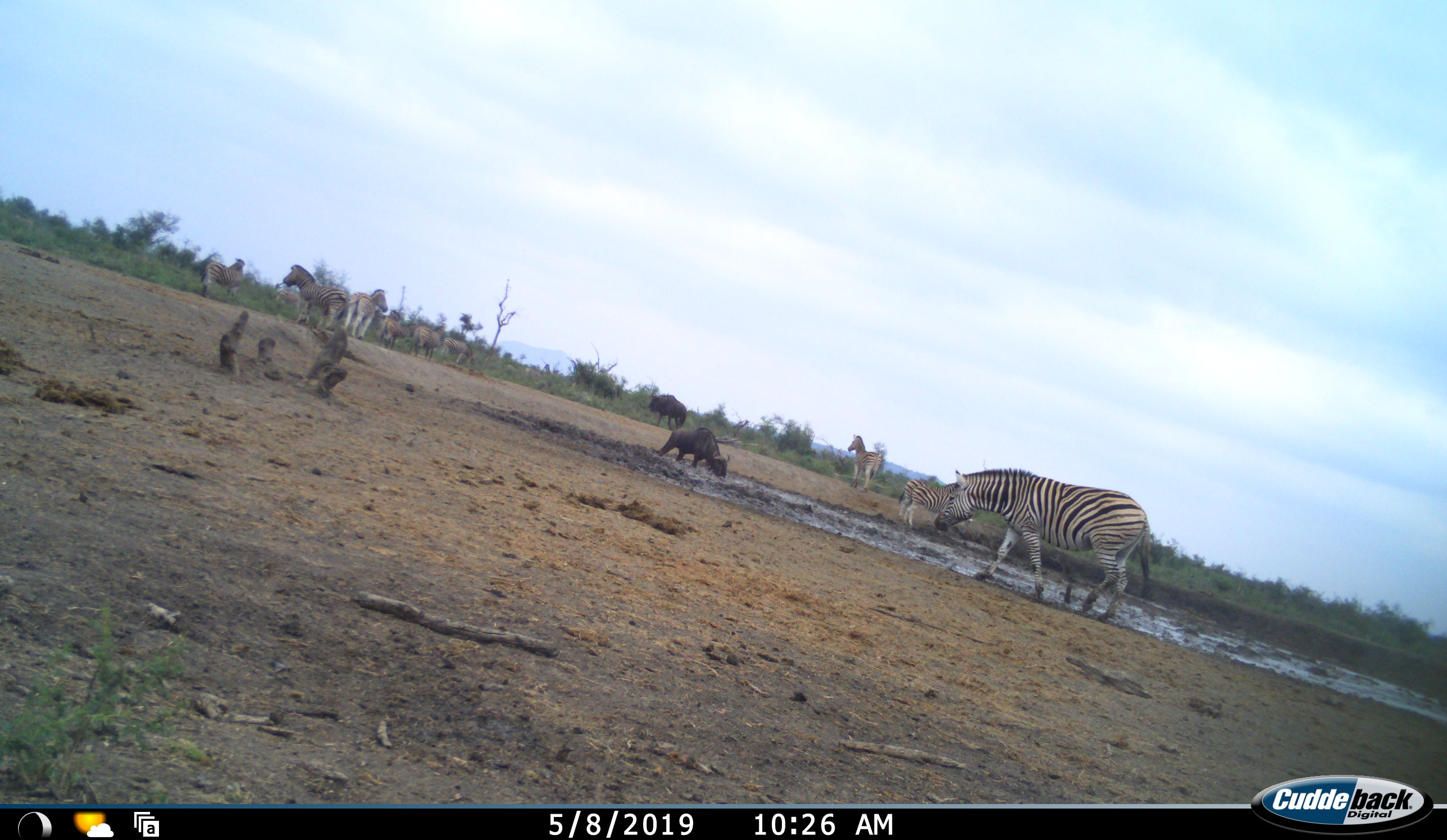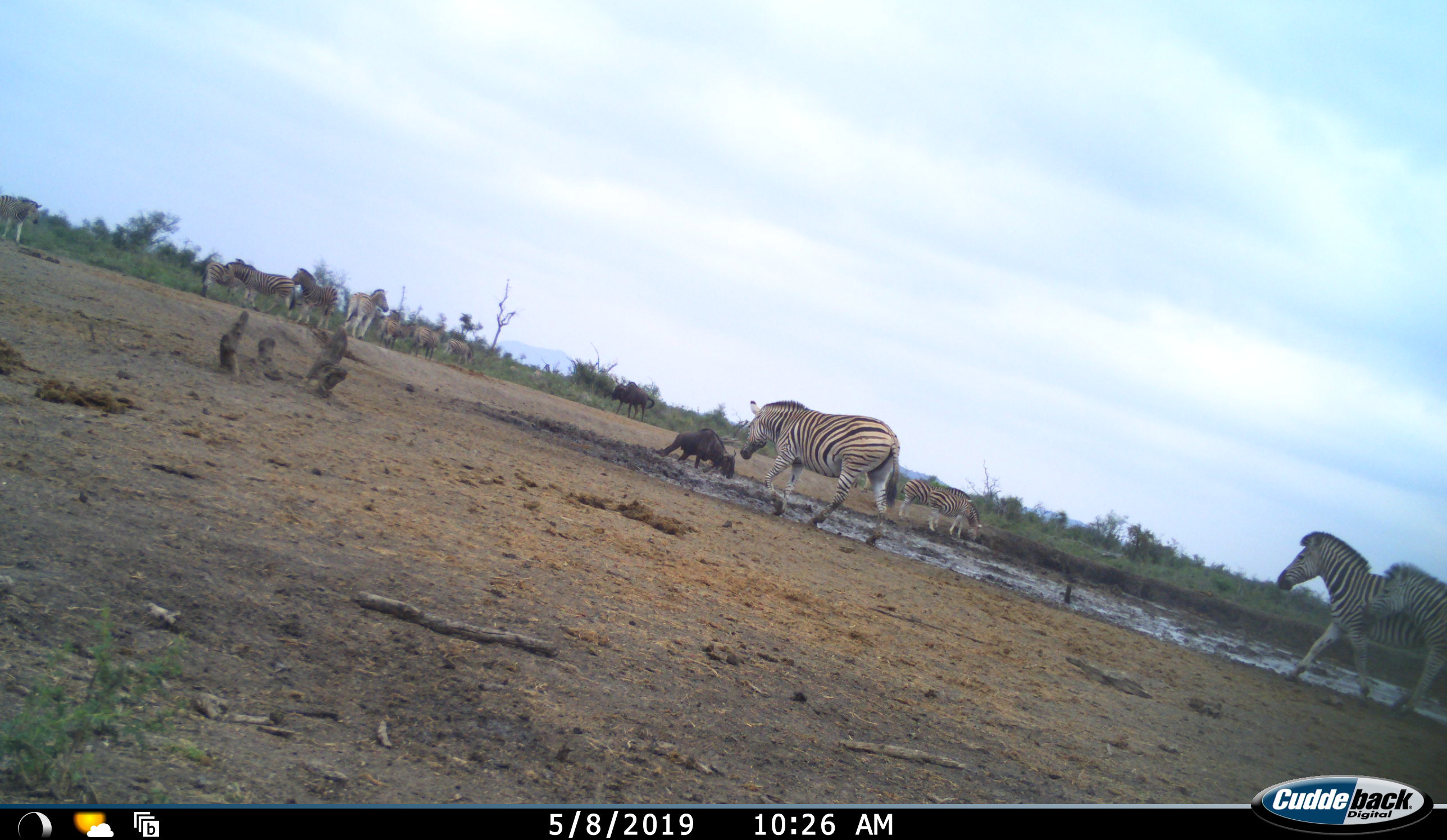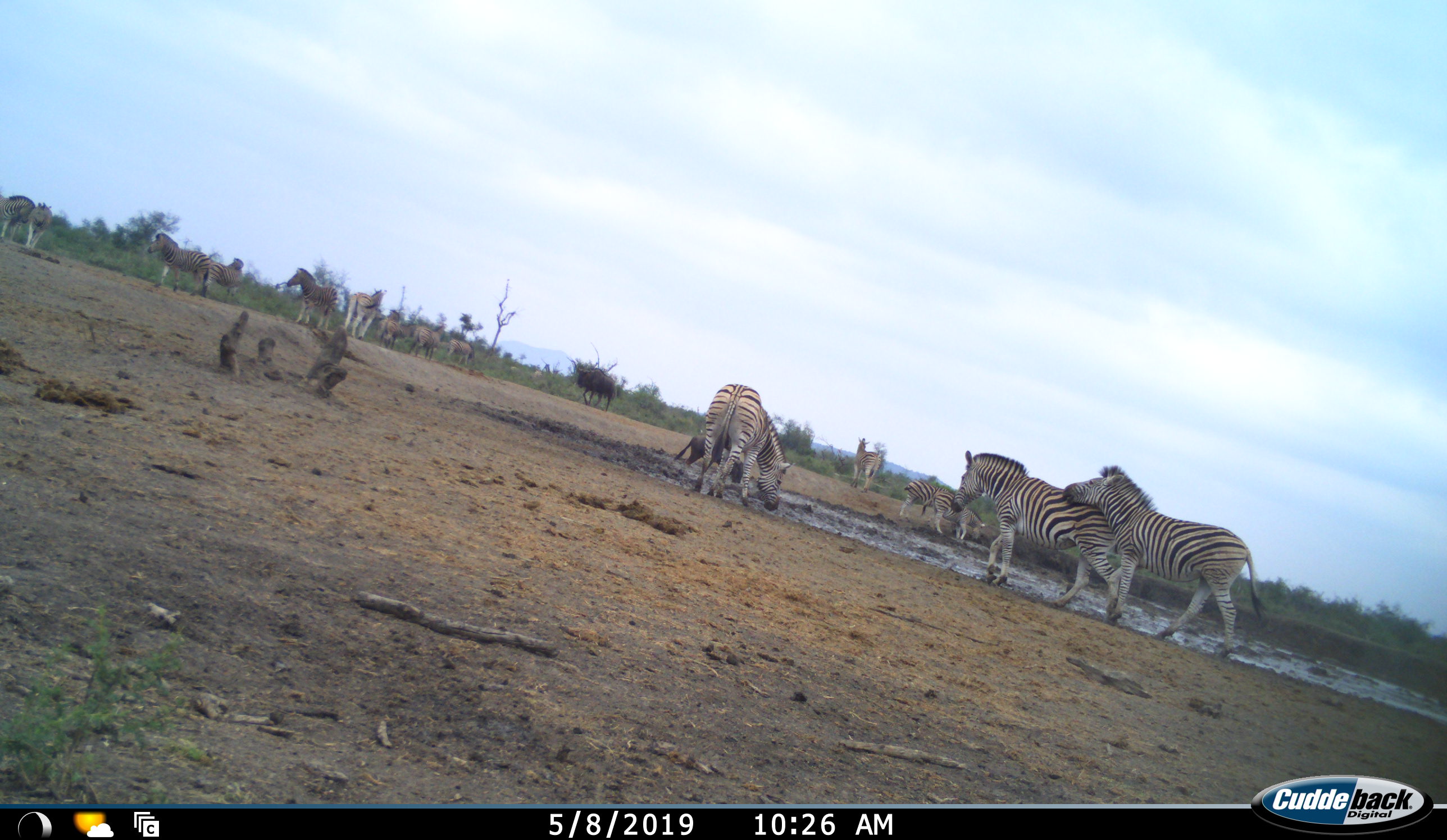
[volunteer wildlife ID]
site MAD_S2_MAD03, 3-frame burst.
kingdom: Animalia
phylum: Chordata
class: Mammalia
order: Artiodactyla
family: Bovidae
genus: Connochaetes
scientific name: Connochaetes taurinus taurinus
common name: blue wildebeest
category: wildebeestblue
Wildebeestblue (blue wildebeest) (Connochaetes taurinus taurinus), count 2. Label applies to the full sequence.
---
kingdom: Animalia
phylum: Chordata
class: Mammalia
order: Perissodactyla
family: Equidae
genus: Equus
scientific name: Equus quagga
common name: plains zebra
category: zebraplains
Zebraplains (plains zebra) (Equus quagga), count 11-50. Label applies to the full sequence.